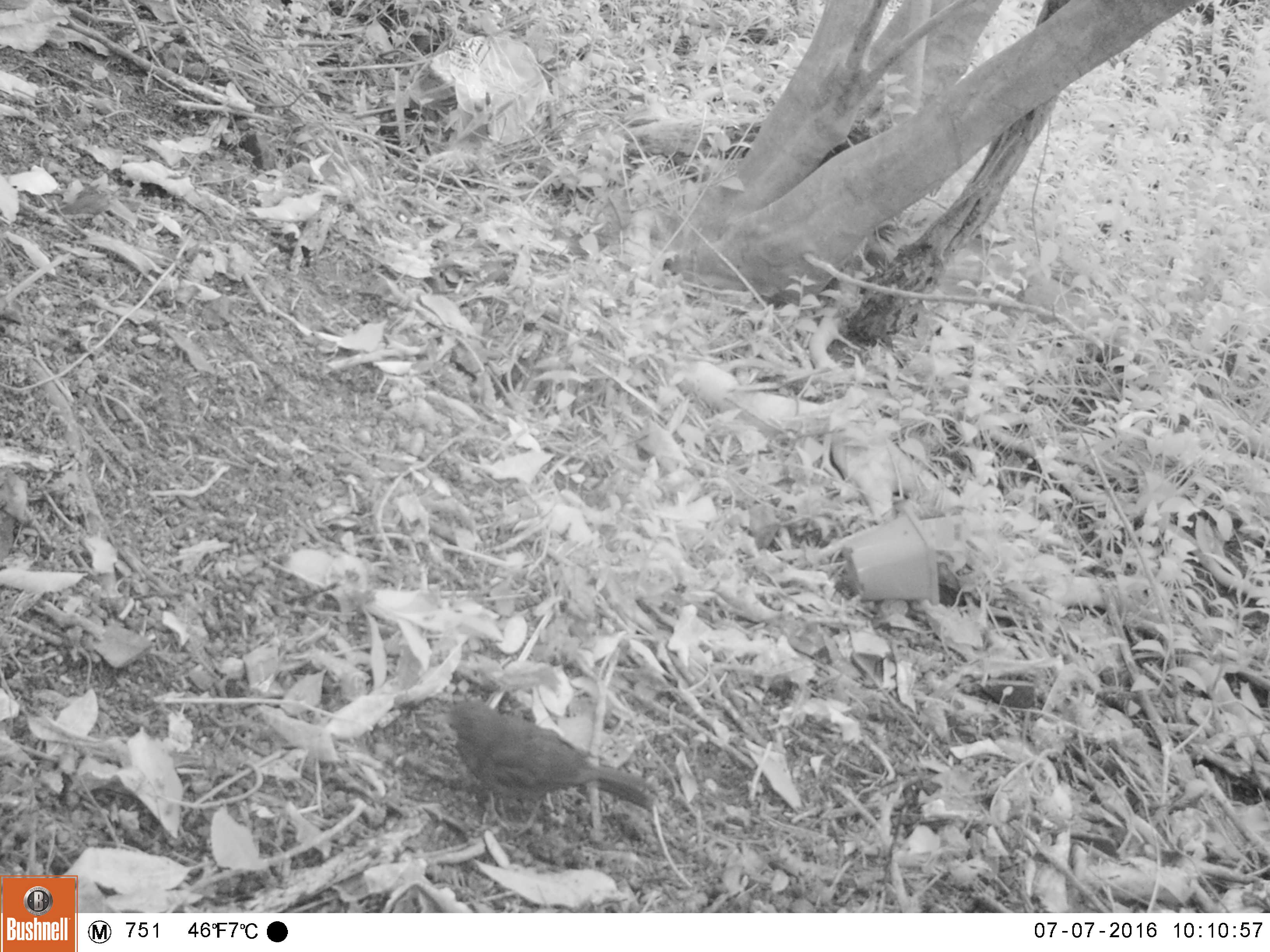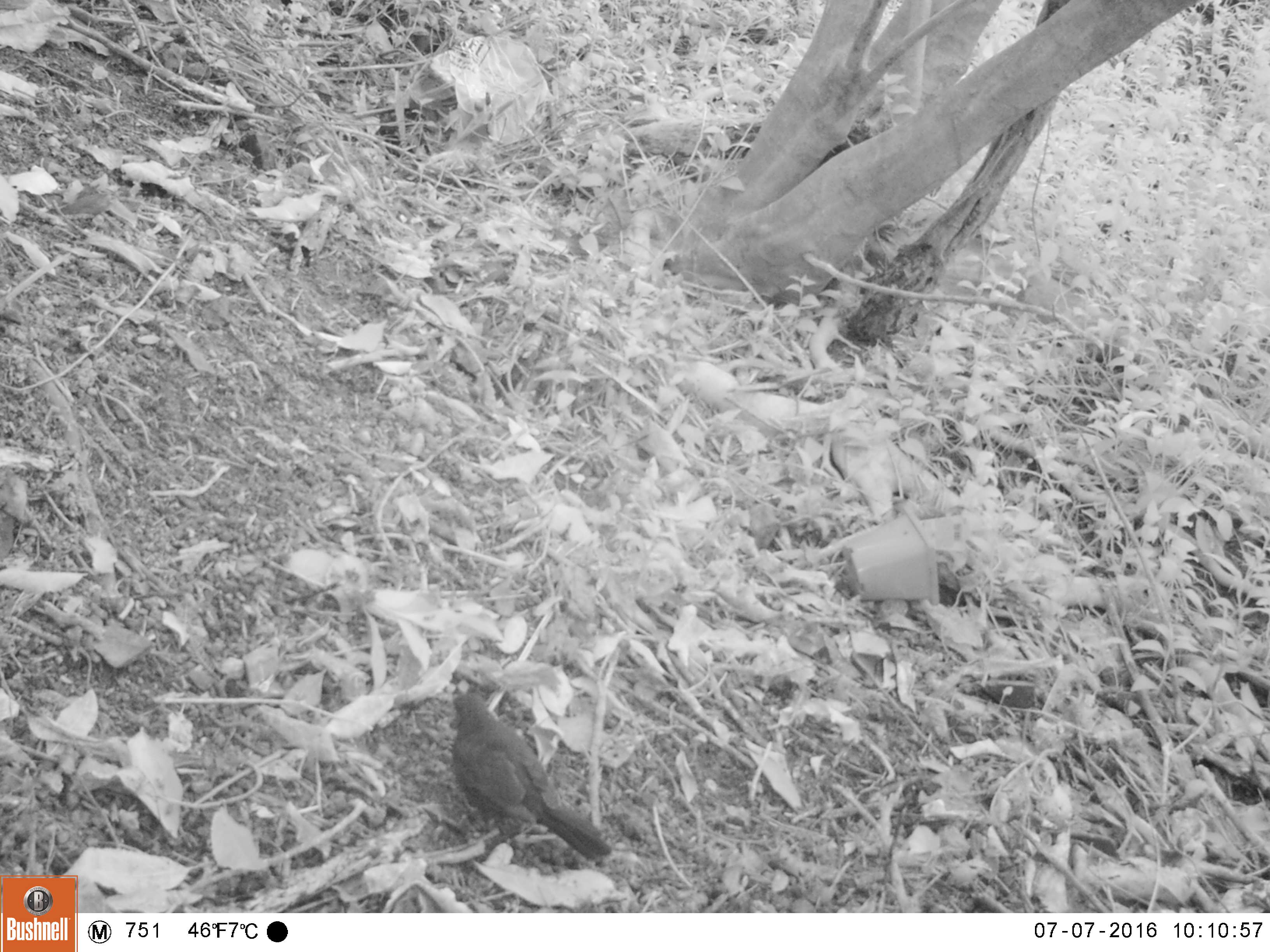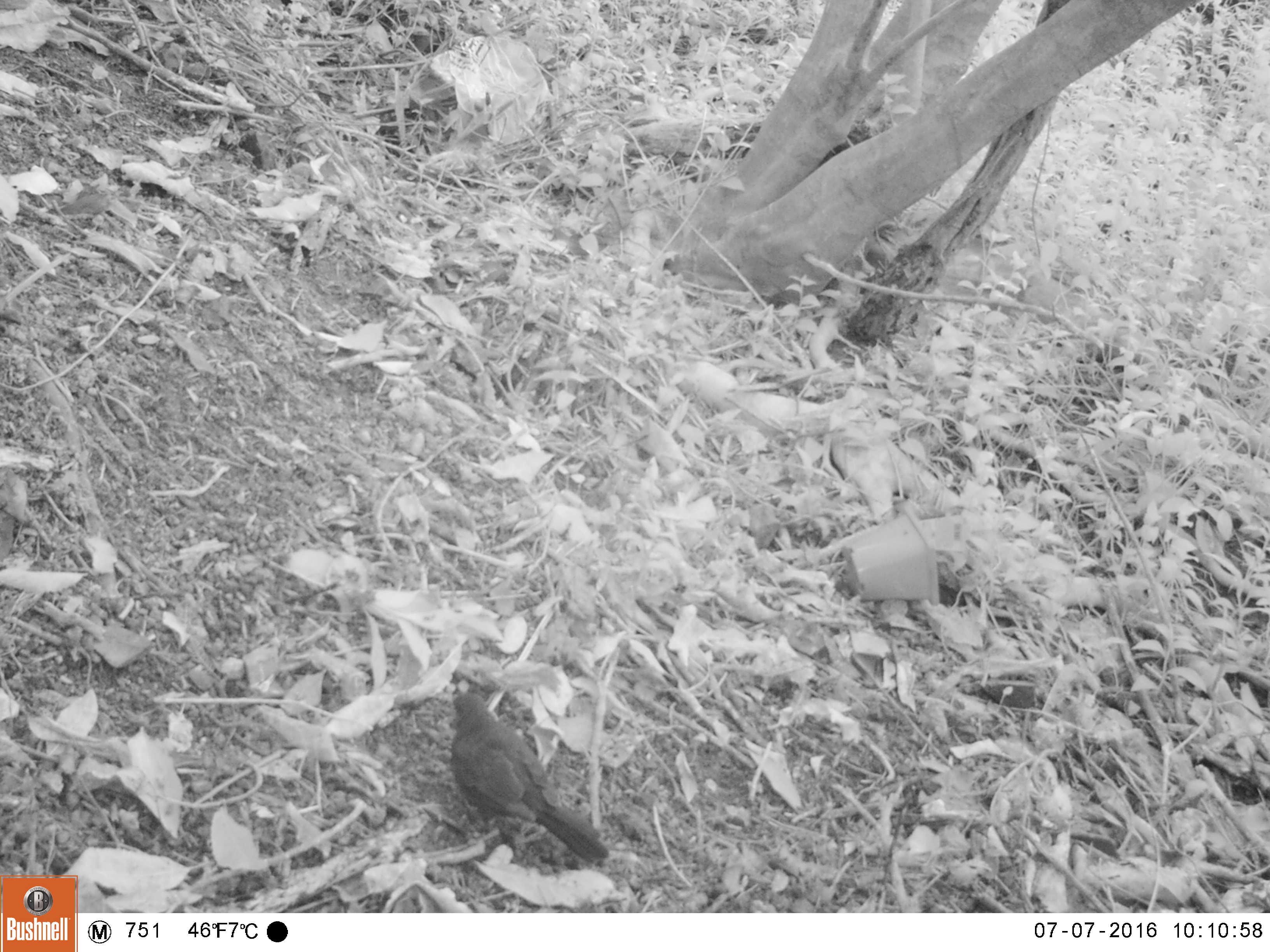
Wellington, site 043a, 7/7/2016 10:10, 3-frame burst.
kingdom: Animalia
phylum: Chordata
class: Aves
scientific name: Aves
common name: bird